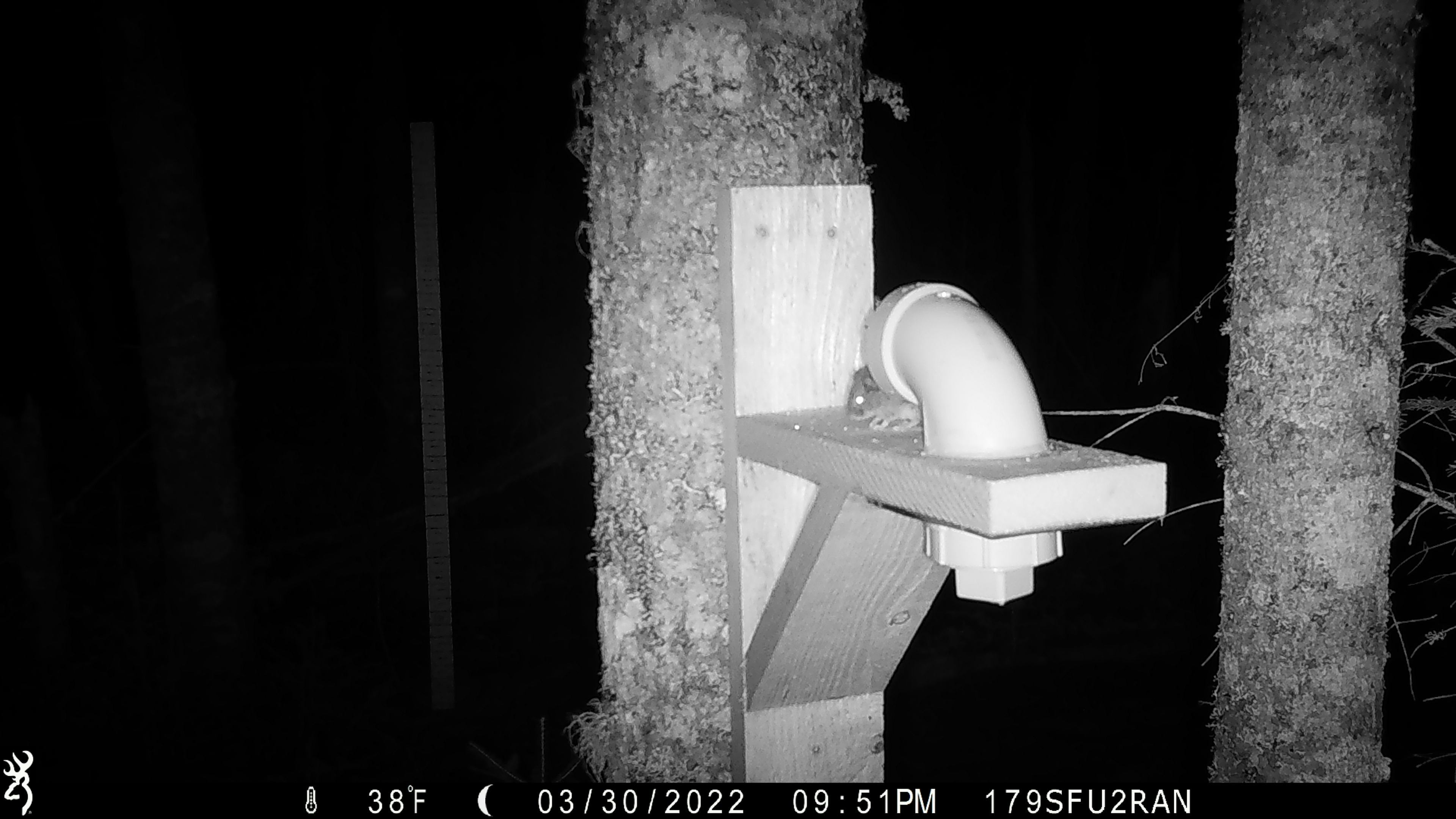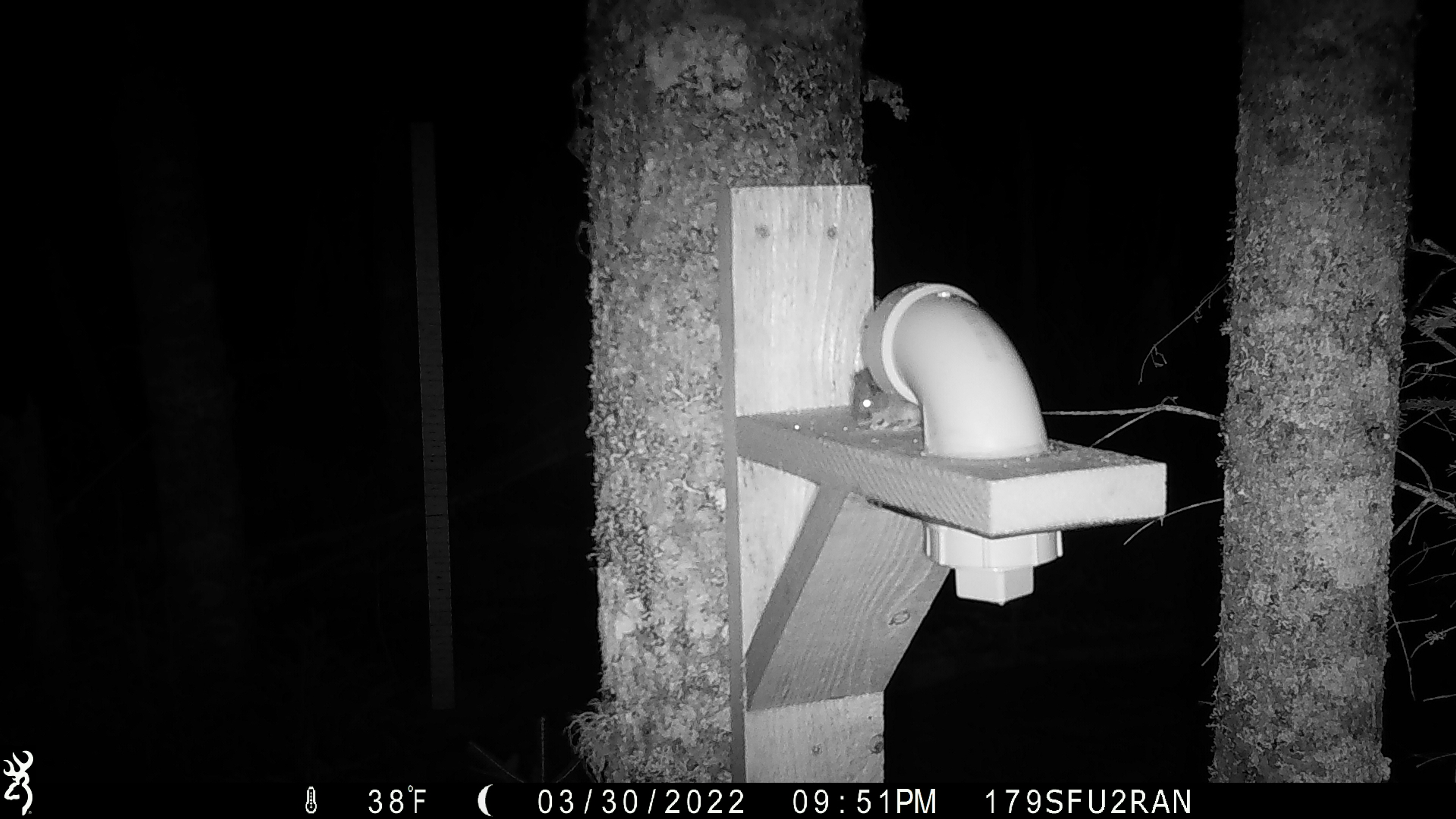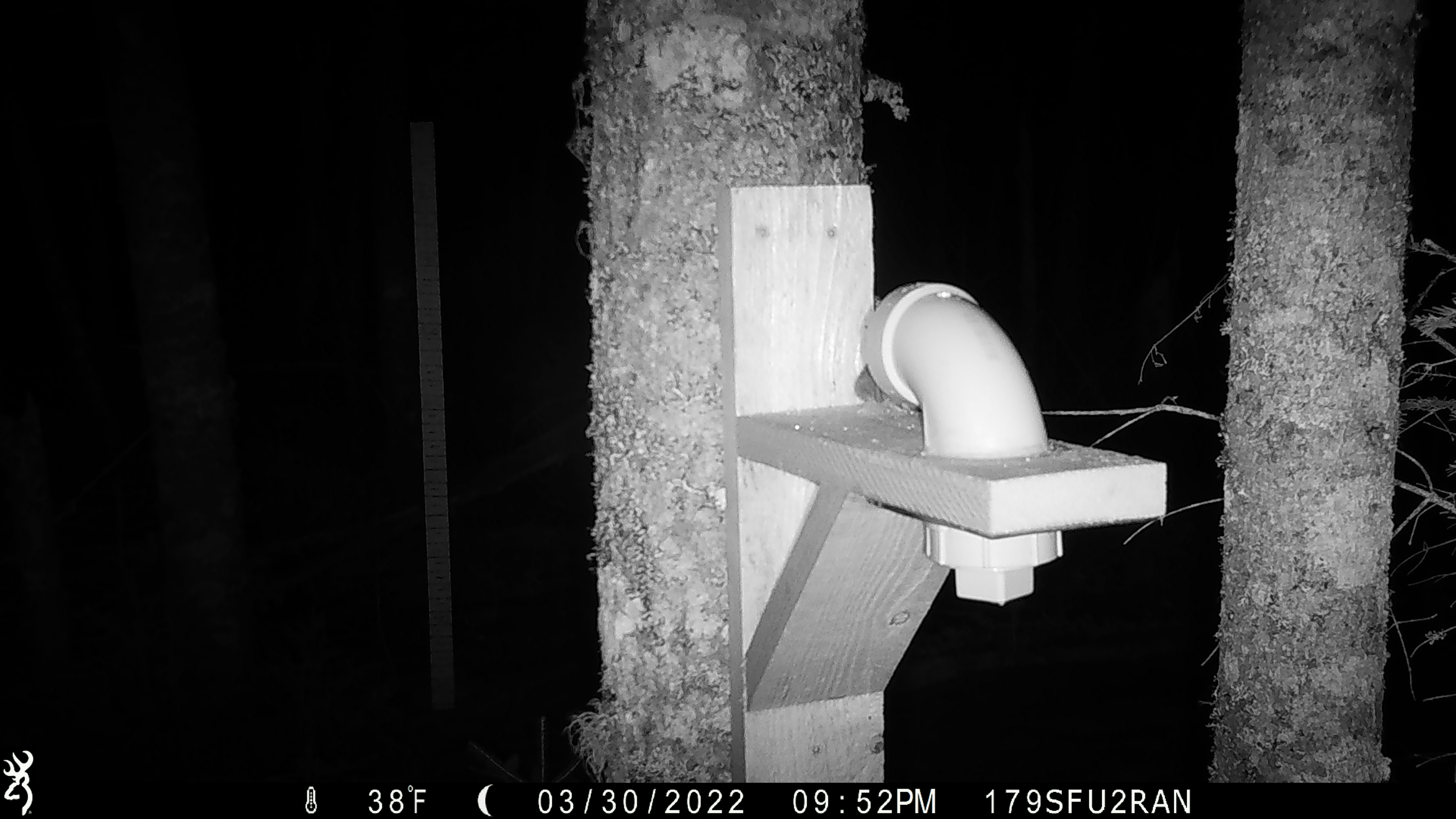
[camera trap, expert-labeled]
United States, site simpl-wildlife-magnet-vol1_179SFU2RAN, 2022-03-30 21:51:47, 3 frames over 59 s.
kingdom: Animalia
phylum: Chordata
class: Mammalia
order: Rodentia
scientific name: Rodentia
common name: mouse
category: mouse sp.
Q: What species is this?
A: Mouse sp. (mouse) (Rodentia).